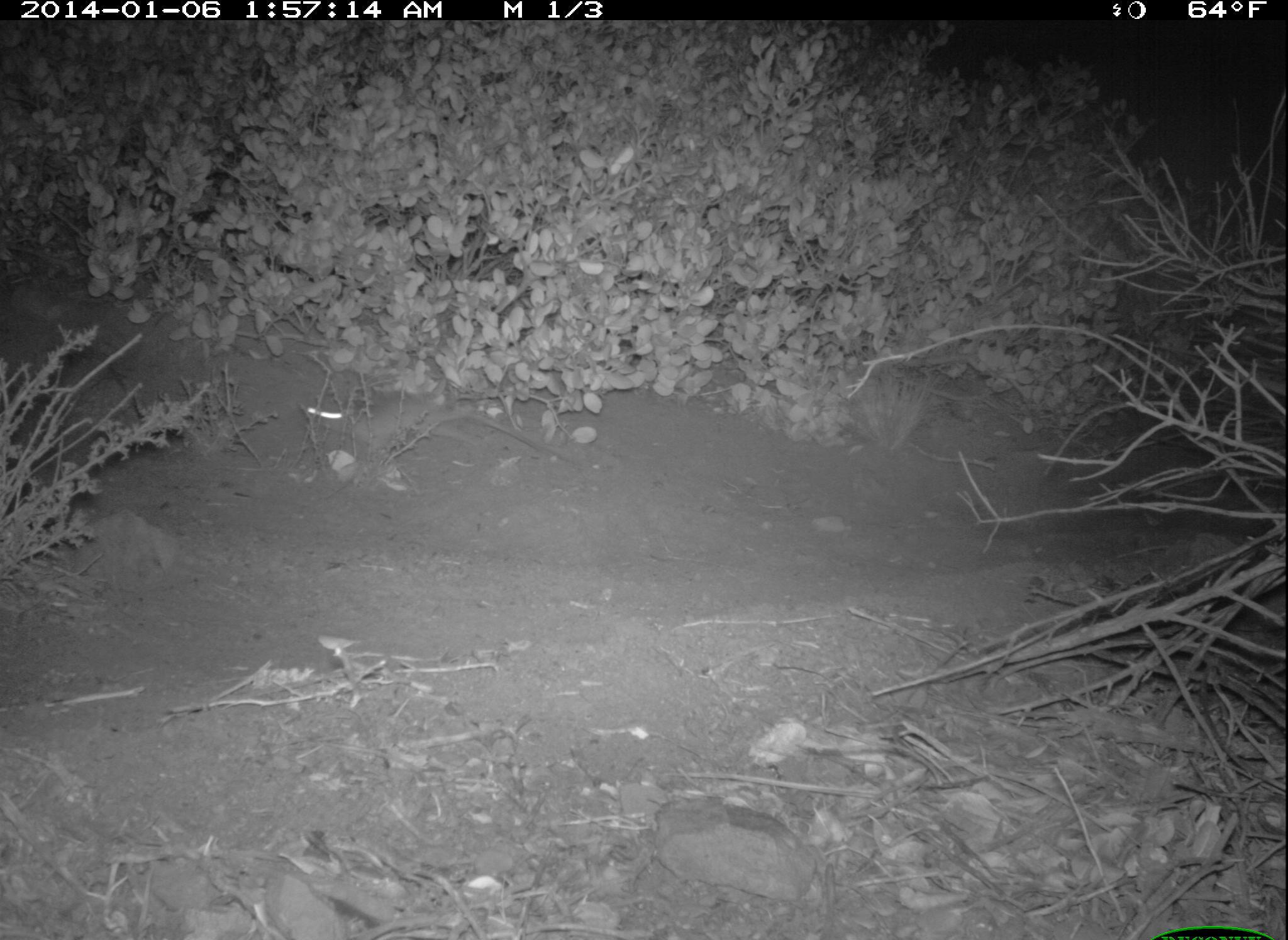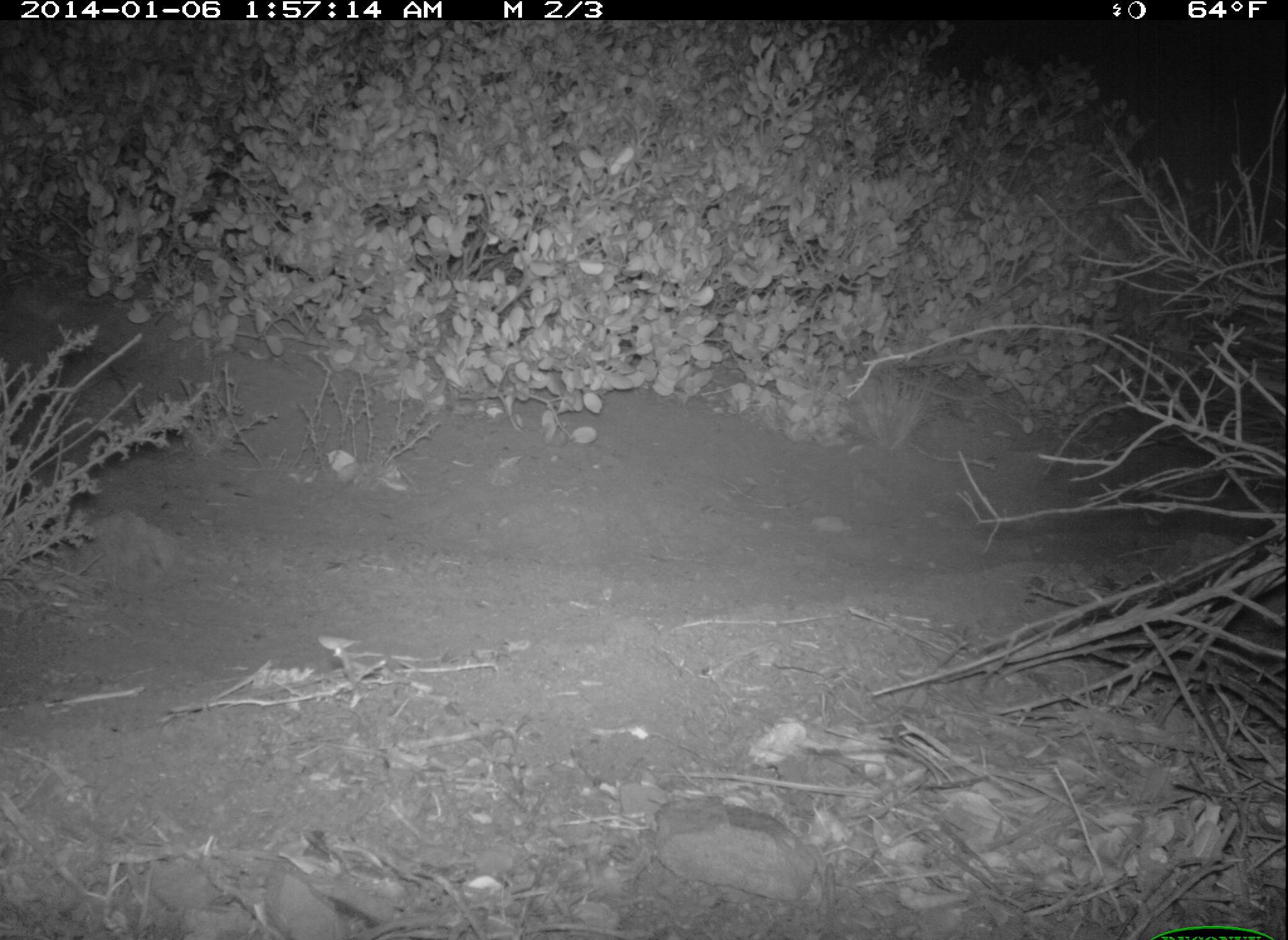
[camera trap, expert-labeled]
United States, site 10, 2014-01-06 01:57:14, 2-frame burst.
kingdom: Animalia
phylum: Chordata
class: Mammalia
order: Rodentia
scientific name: Rodentia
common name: rodent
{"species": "rodent (Rodentia)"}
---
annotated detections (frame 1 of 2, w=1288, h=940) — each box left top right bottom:
rodent: 302 390 581 474